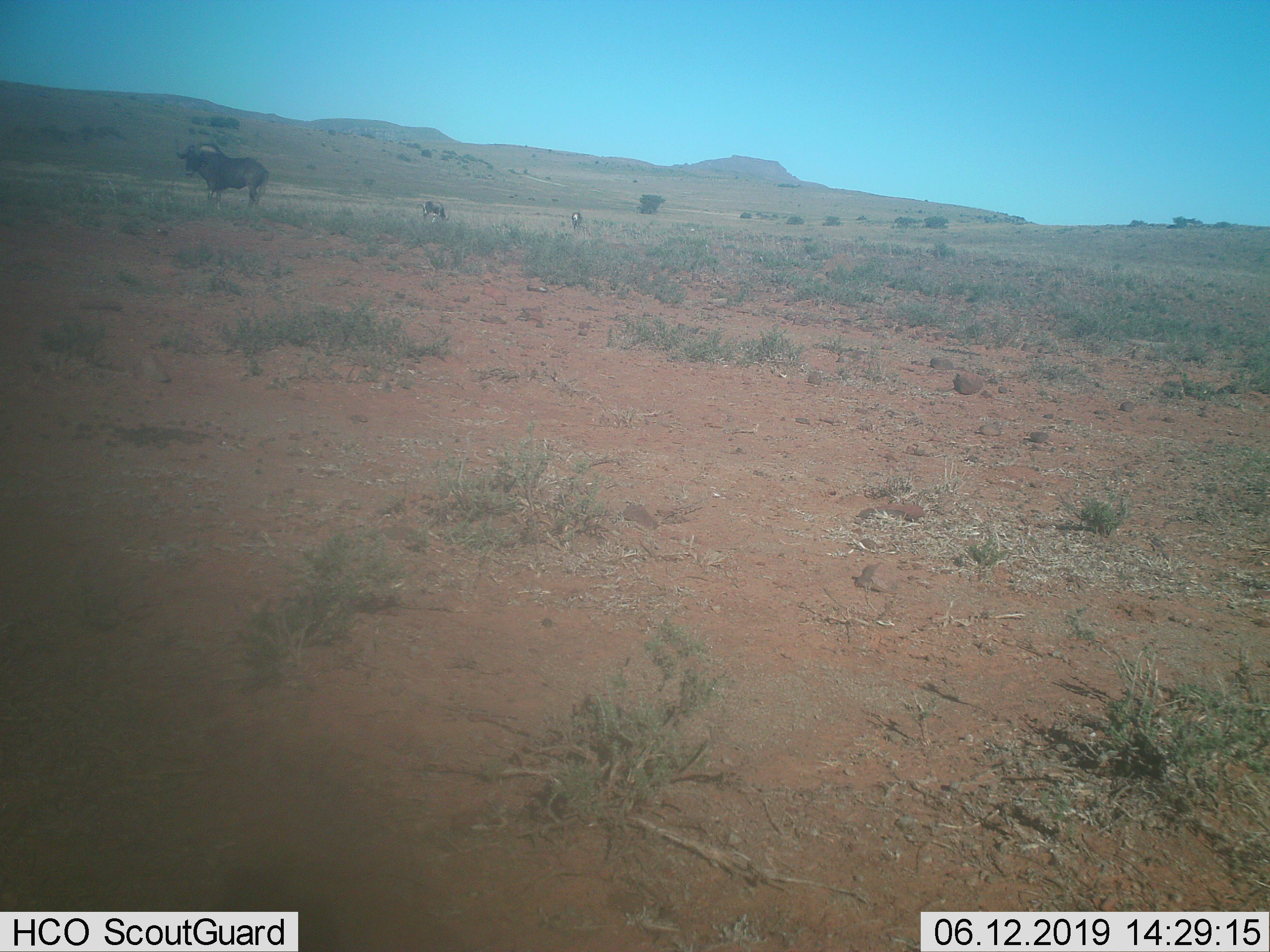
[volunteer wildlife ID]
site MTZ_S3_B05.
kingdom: Animalia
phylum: Chordata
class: Mammalia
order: Artiodactyla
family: Bovidae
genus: Oryx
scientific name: Oryx gazella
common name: gemsbok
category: oryx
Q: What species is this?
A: Oryx (gemsbok) (Oryx gazella).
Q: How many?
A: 2.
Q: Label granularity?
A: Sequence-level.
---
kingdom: Animalia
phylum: Chordata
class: Mammalia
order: Artiodactyla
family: Bovidae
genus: Connochaetes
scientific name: Connochaetes gnou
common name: black wildebeest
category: wildebeestblack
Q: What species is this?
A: Wildebeestblack (black wildebeest) (Connochaetes gnou).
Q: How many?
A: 1.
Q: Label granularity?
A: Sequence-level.